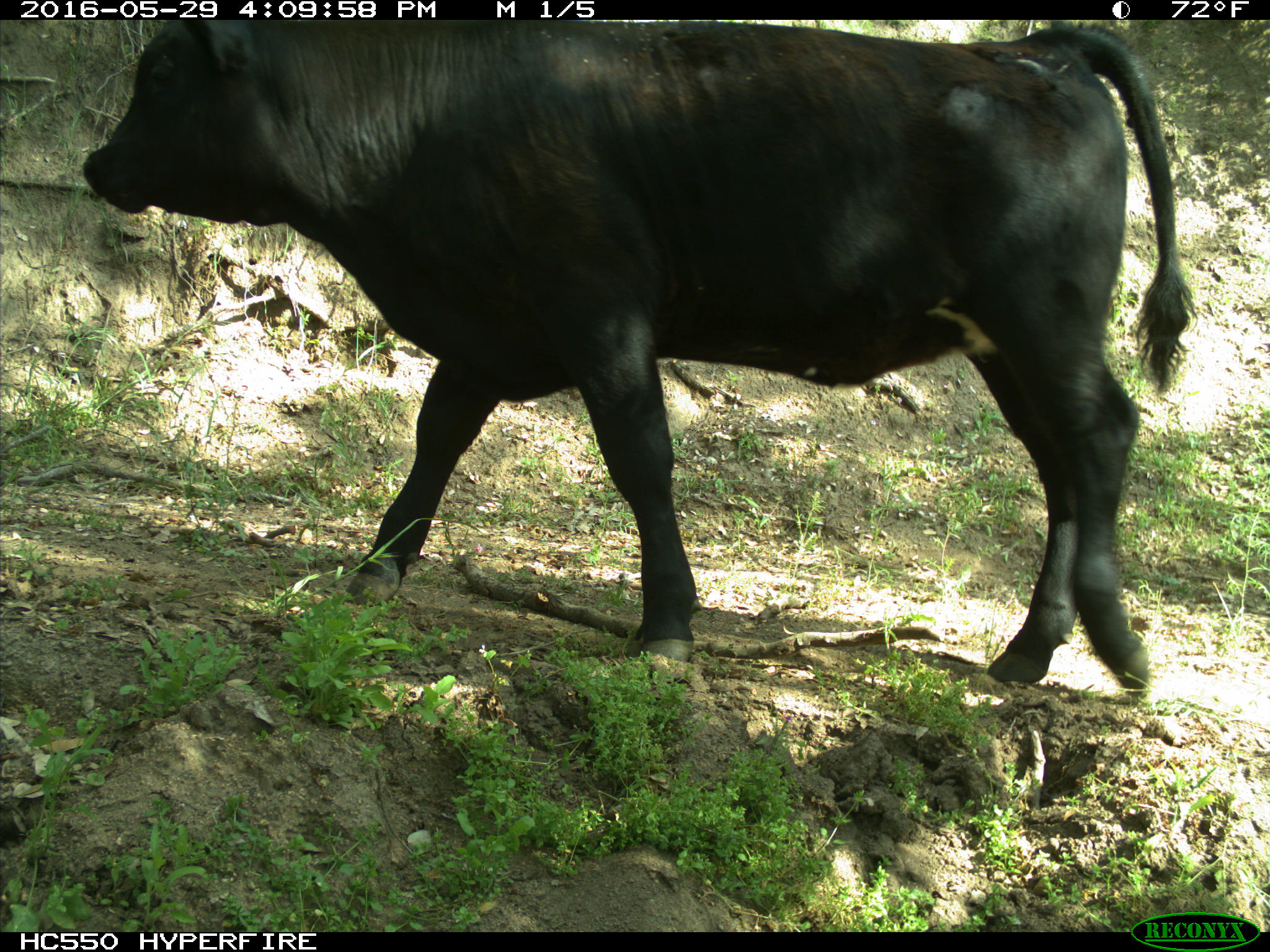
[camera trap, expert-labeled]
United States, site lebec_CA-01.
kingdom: Animalia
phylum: Chordata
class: Mammalia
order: Artiodactyla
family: Bovidae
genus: Bos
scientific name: Bos taurus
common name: domestic cow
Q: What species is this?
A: Bos taurus (domestic cow).